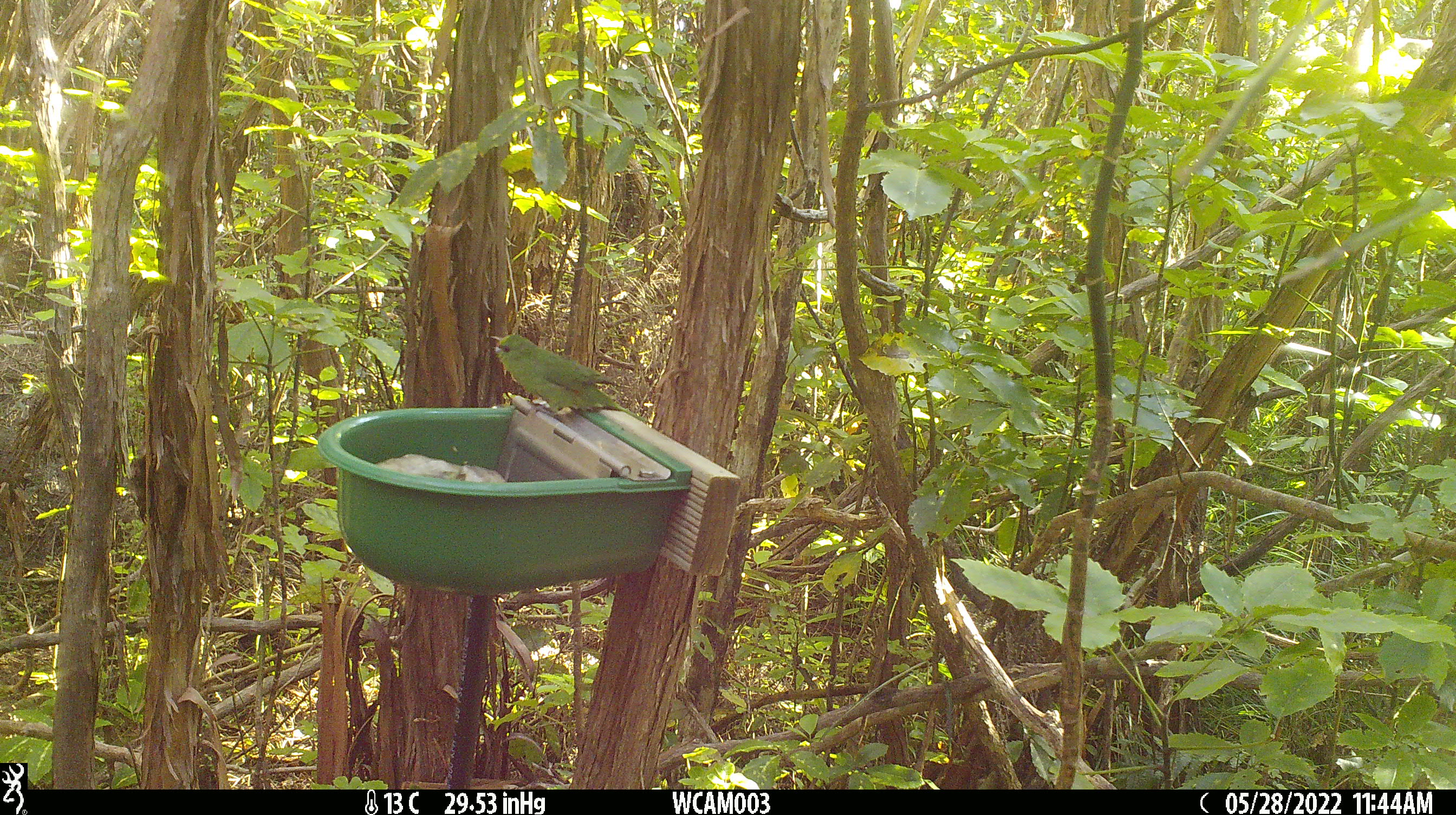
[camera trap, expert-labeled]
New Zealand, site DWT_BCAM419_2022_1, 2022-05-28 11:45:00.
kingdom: Animalia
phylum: Chordata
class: Aves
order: Psittaciformes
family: Psittaculidae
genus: Cyanoramphus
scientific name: Cyanoramphus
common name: parakeet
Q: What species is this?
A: Parakeet (Cyanoramphus).